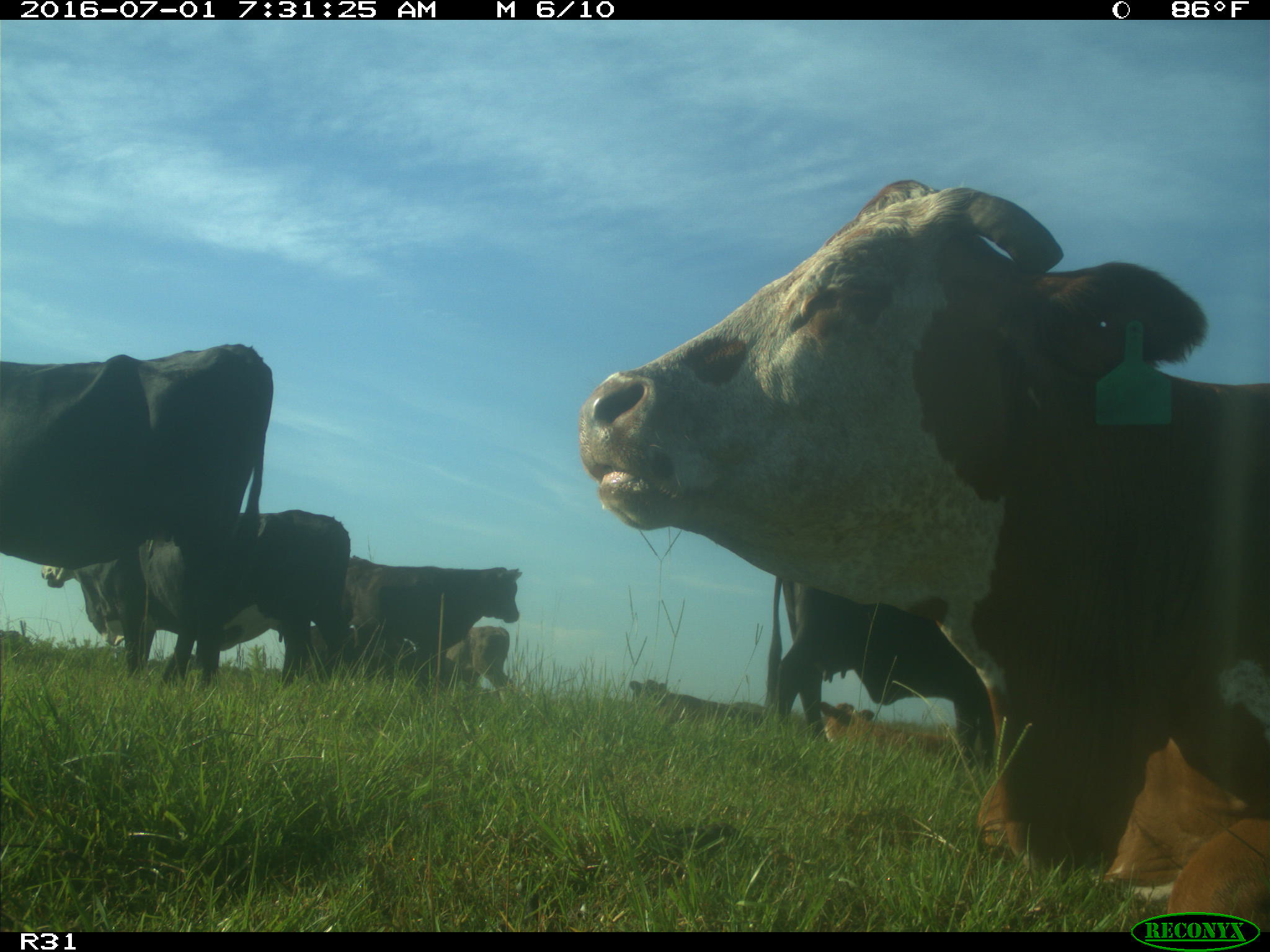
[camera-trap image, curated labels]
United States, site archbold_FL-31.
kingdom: Animalia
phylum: Chordata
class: Mammalia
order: Artiodactyla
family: Bovidae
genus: Bos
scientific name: Bos taurus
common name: domestic cow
Bos taurus (domestic cow).